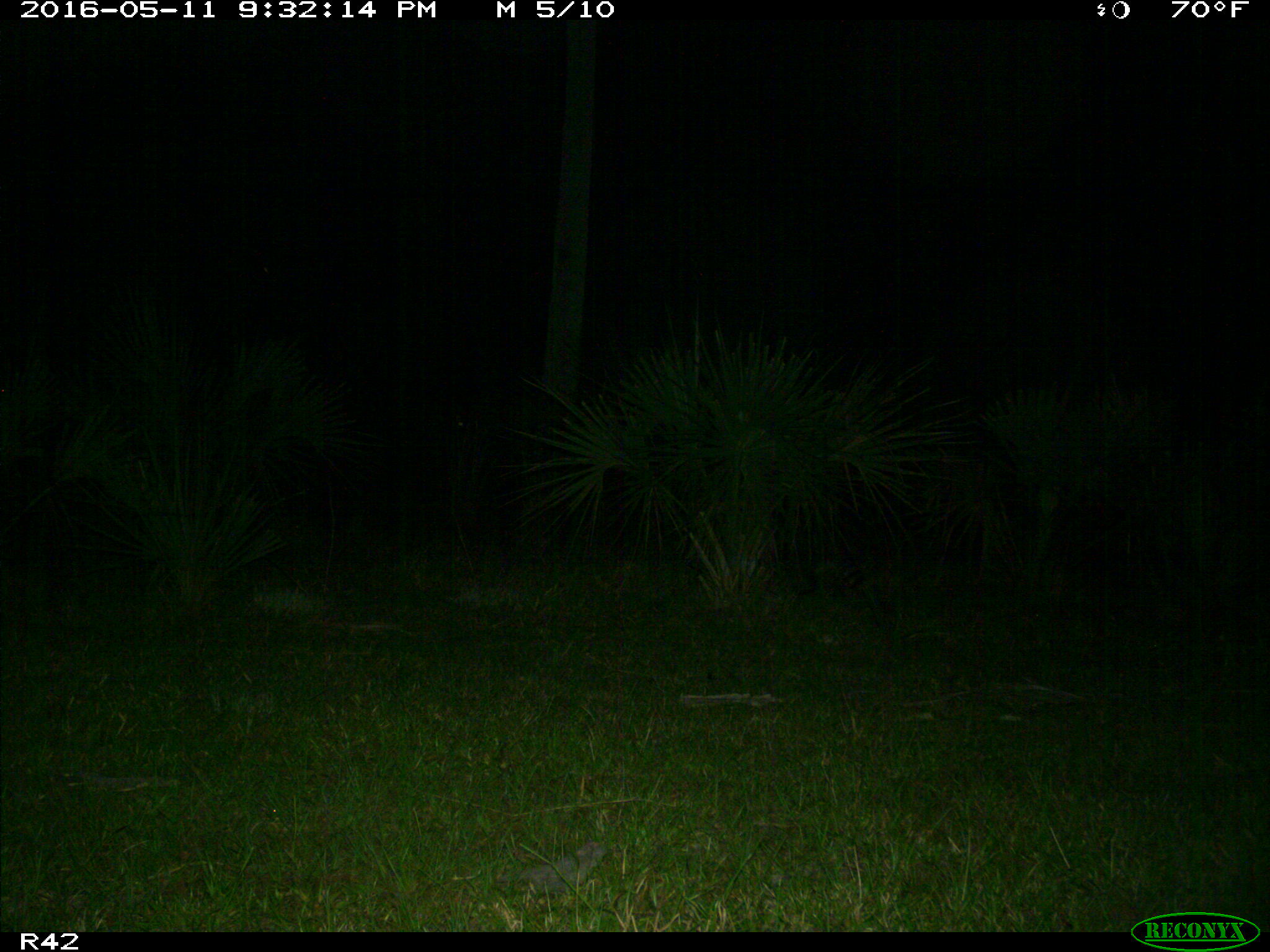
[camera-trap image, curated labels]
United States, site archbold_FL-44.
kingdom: Animalia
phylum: Chordata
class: Mammalia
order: Carnivora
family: Procyonidae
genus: Procyon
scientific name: Procyon lotor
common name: common raccoon